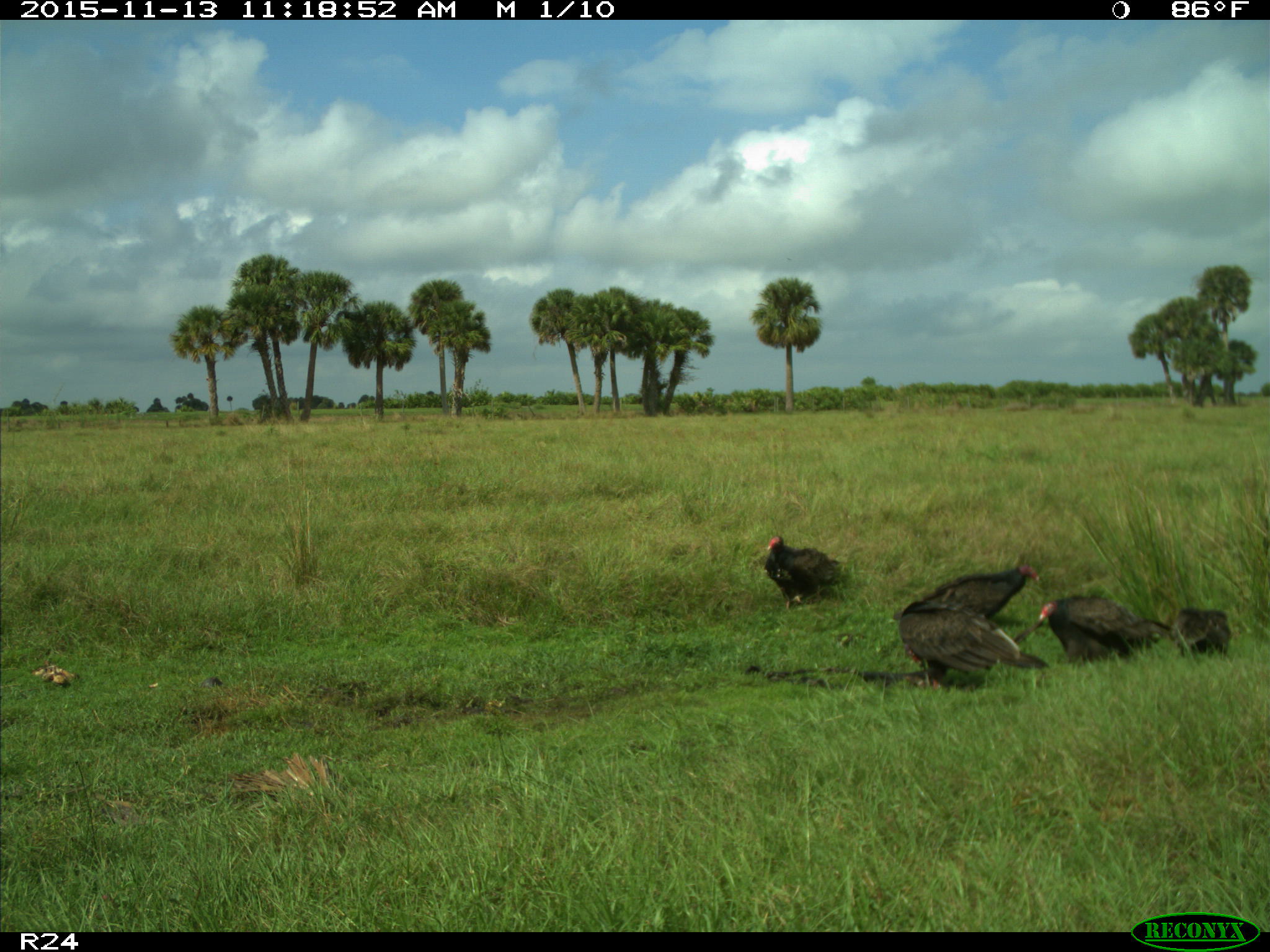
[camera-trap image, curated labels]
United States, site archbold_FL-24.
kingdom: Animalia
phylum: Chordata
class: Aves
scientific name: Aves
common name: birds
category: unidentified bird